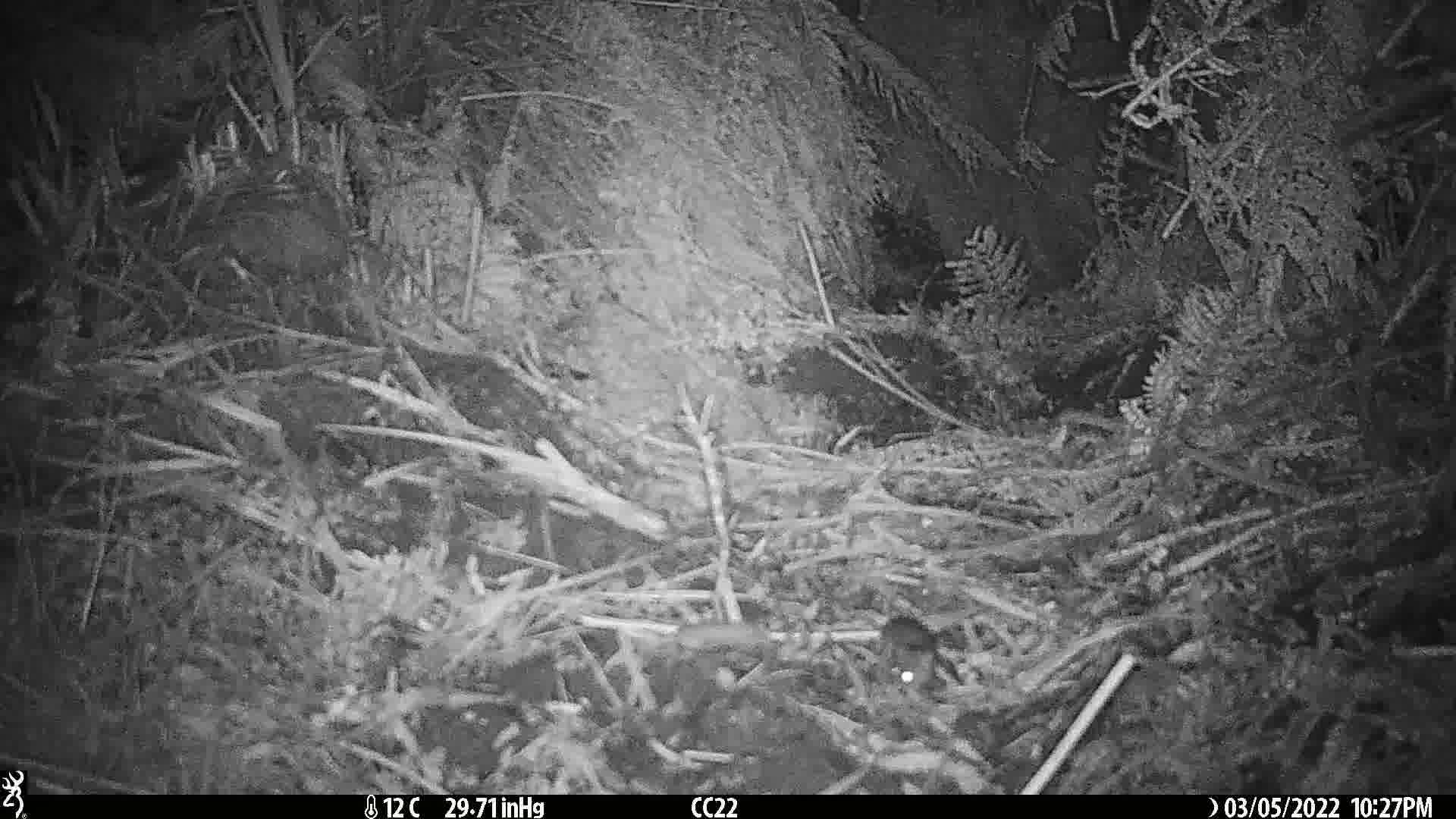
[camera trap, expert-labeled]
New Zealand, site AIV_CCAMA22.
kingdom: Animalia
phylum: Chordata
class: Mammalia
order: Rodentia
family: Muridae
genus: Mus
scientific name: Mus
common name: mouse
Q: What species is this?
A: Mouse (Mus).